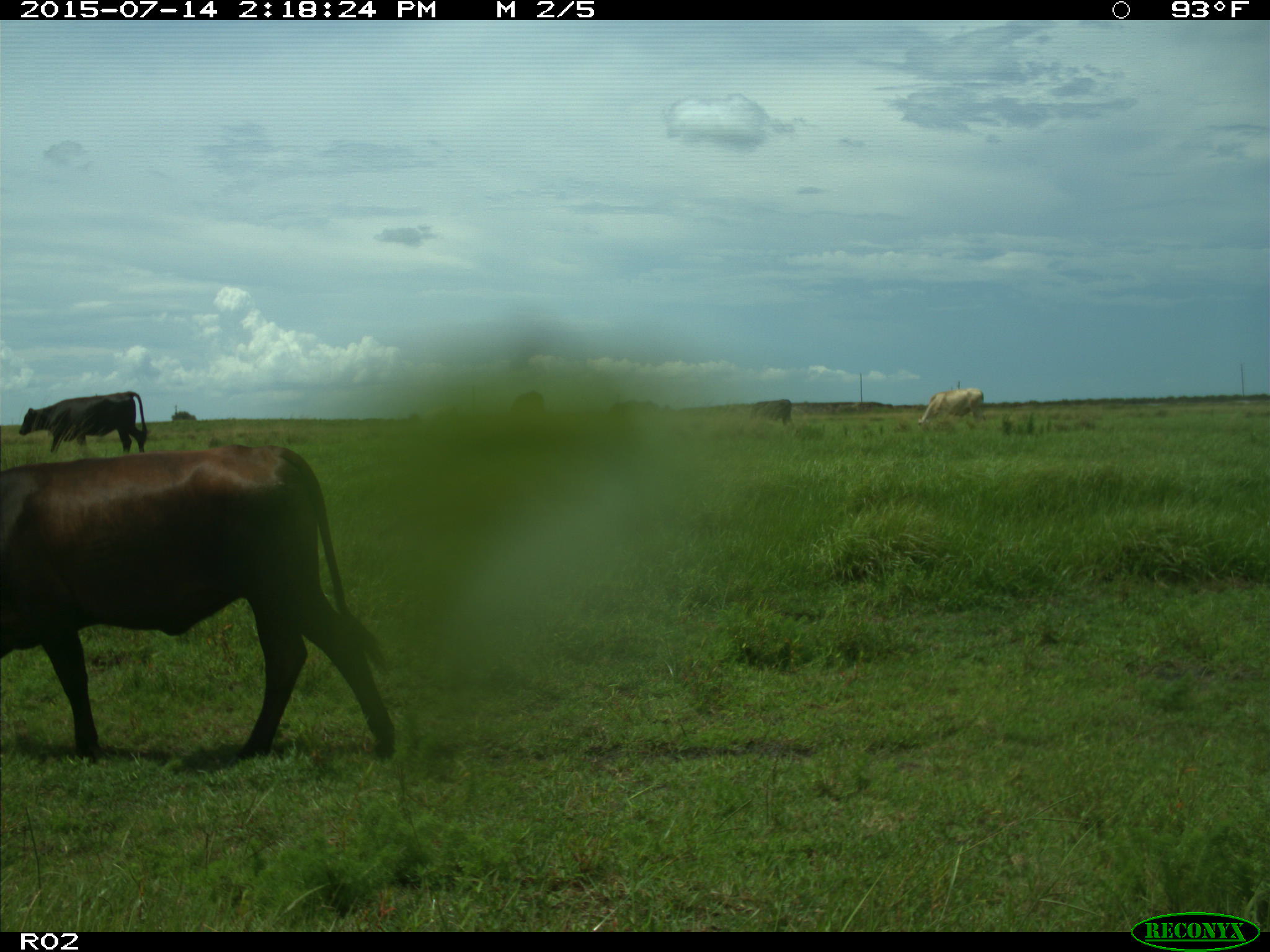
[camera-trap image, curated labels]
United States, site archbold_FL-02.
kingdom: Animalia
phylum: Chordata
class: Mammalia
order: Artiodactyla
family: Bovidae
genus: Bos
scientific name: Bos taurus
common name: domestic cow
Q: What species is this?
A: Bos taurus (domestic cow).